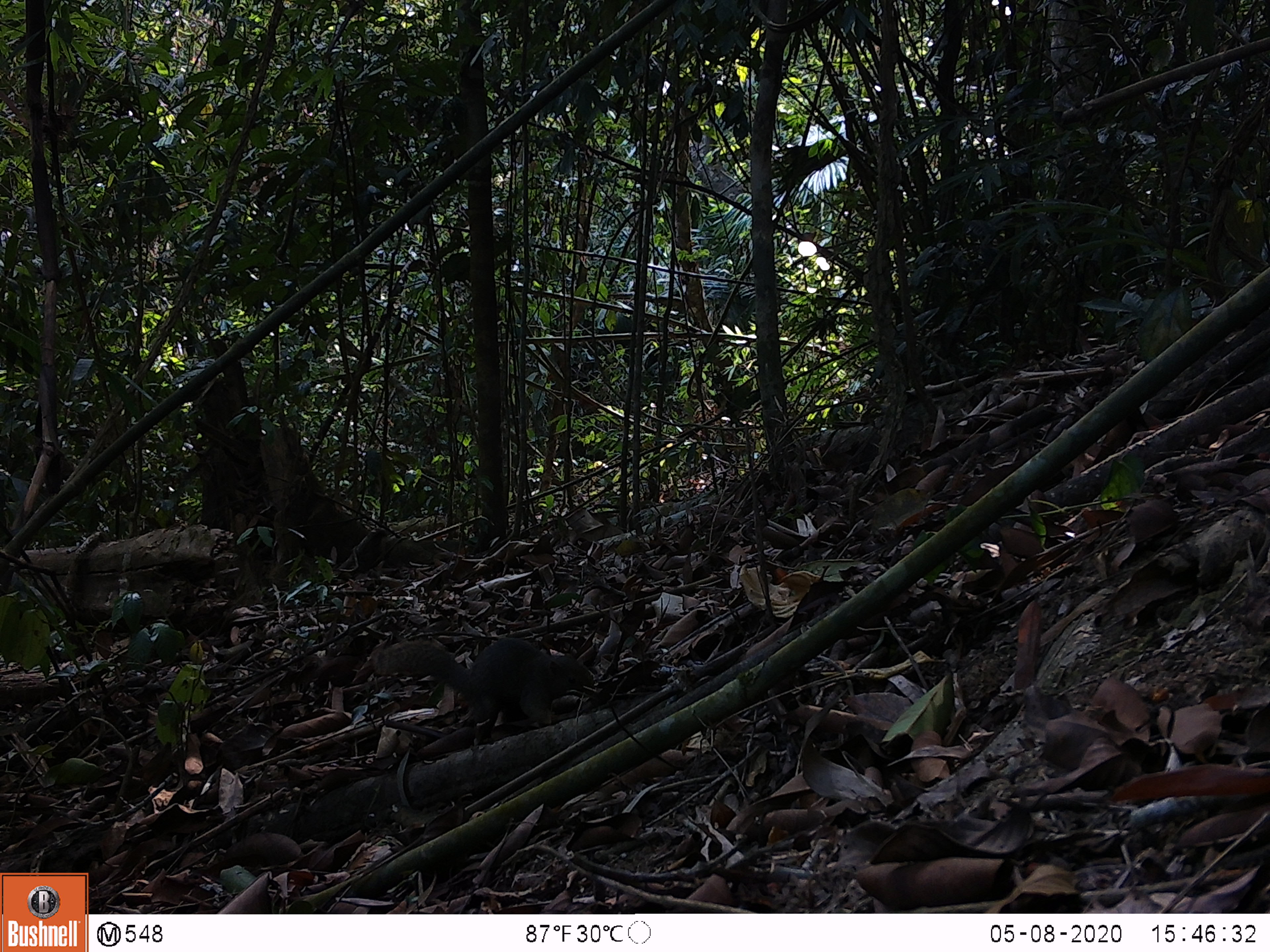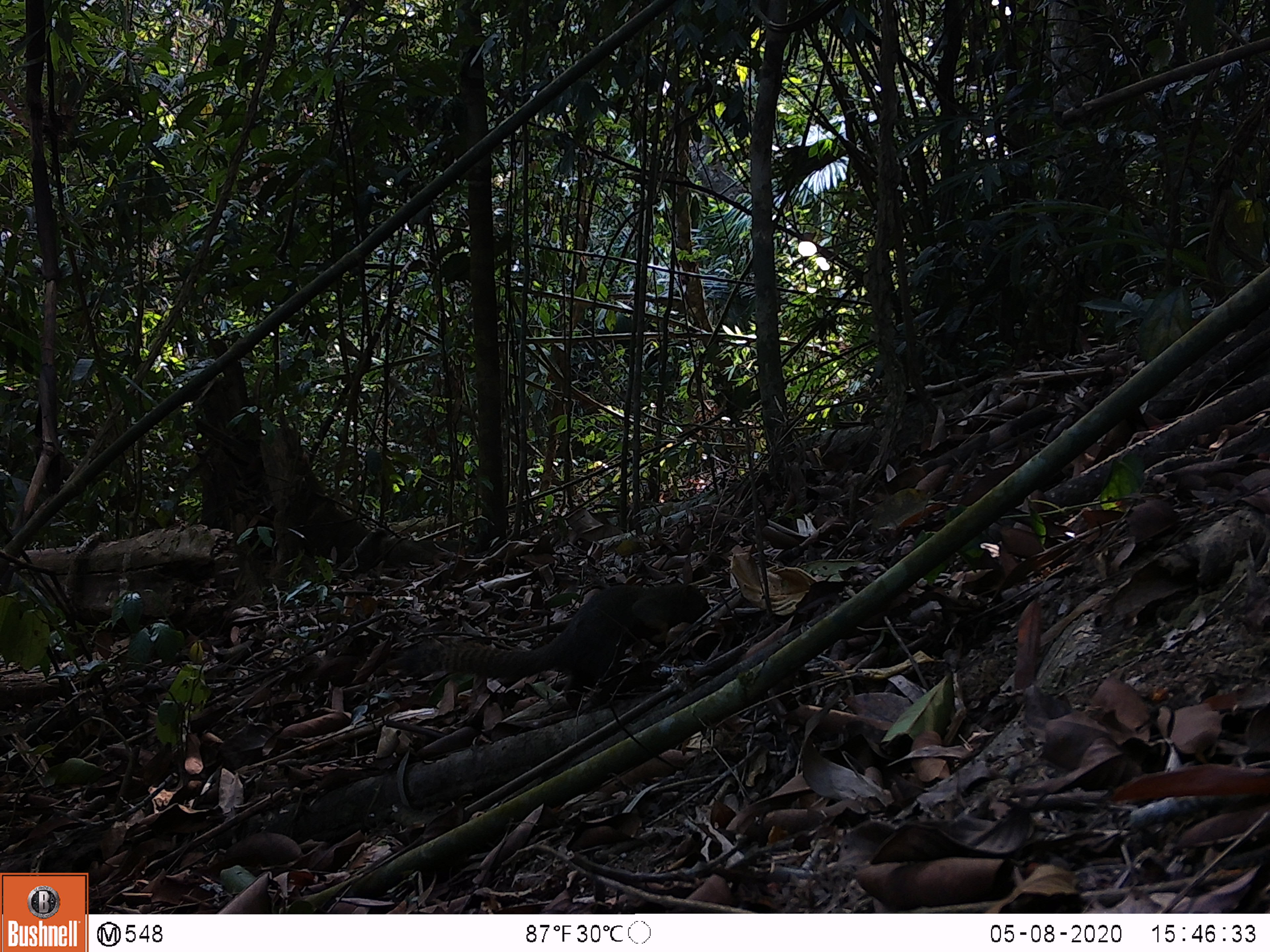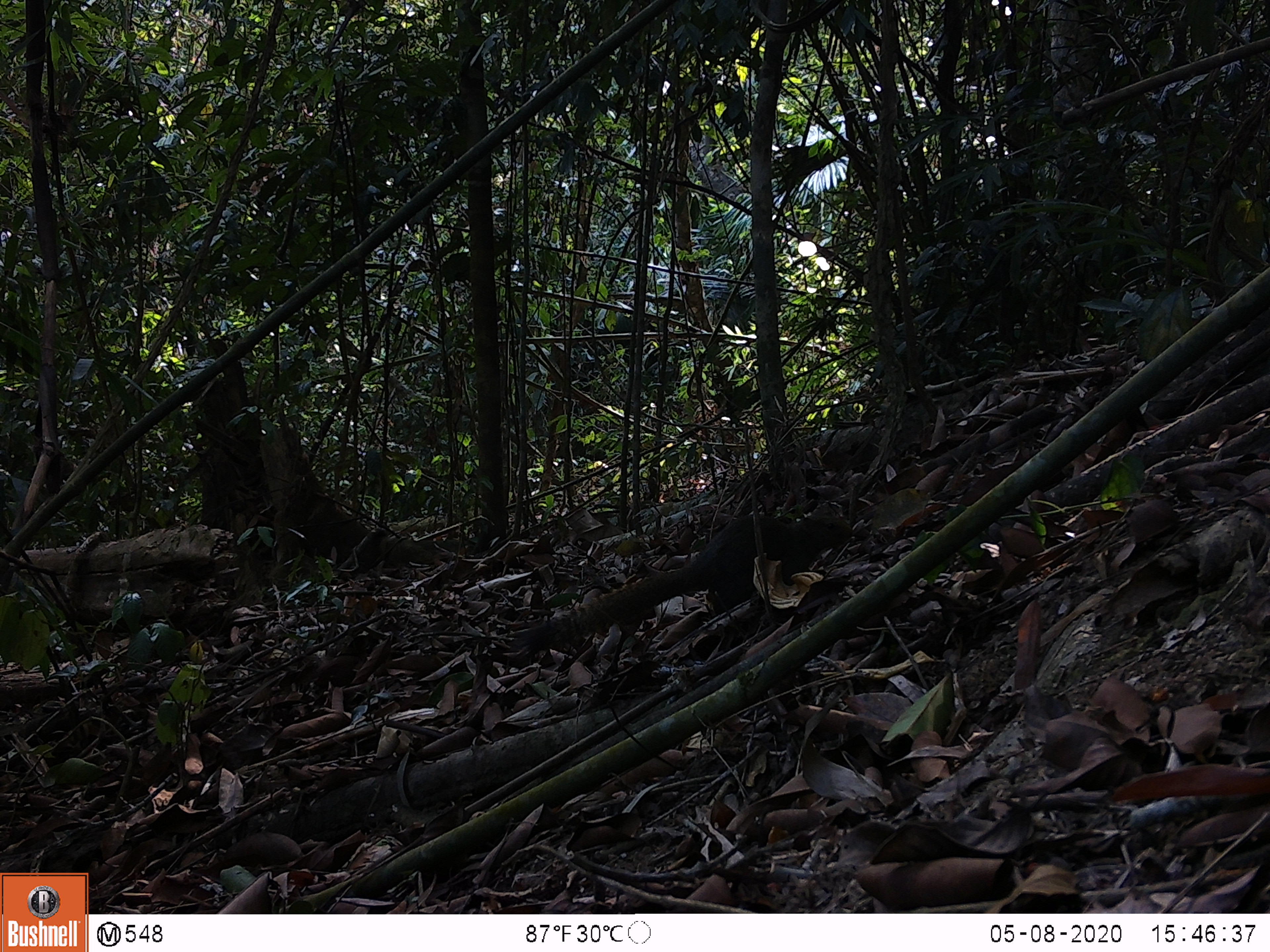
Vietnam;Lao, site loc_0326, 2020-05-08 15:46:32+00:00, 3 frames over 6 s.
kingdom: Animalia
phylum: Chordata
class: Mammalia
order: Rodentia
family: Sciuridae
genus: Callosciurus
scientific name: Callosciurus erythraeus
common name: pallas's squirrel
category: pallass squirrel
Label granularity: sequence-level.